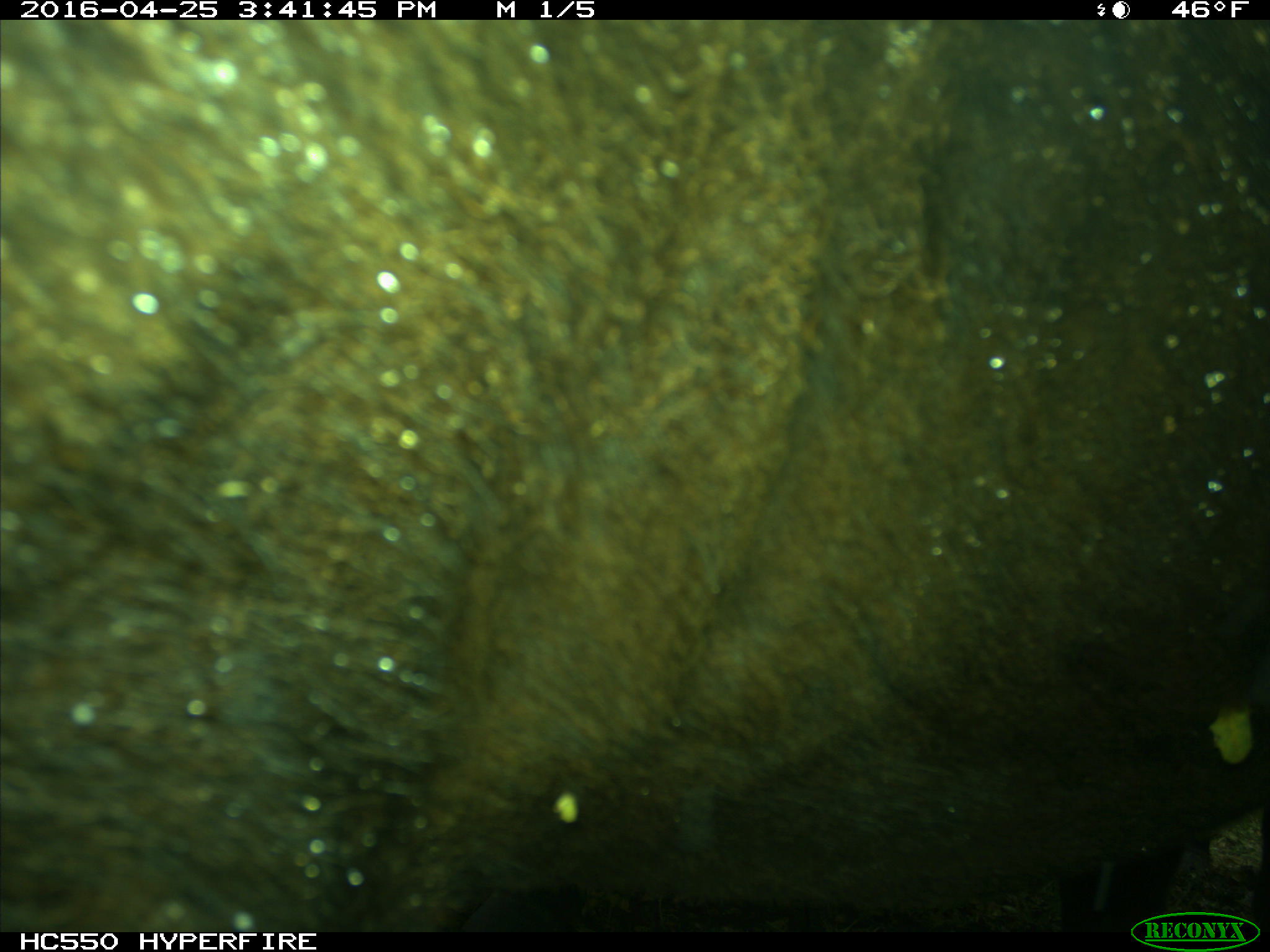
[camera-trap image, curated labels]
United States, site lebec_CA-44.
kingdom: Animalia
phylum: Chordata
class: Mammalia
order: Artiodactyla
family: Bovidae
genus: Bos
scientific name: Bos taurus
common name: domestic cow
Bos taurus (domestic cow).